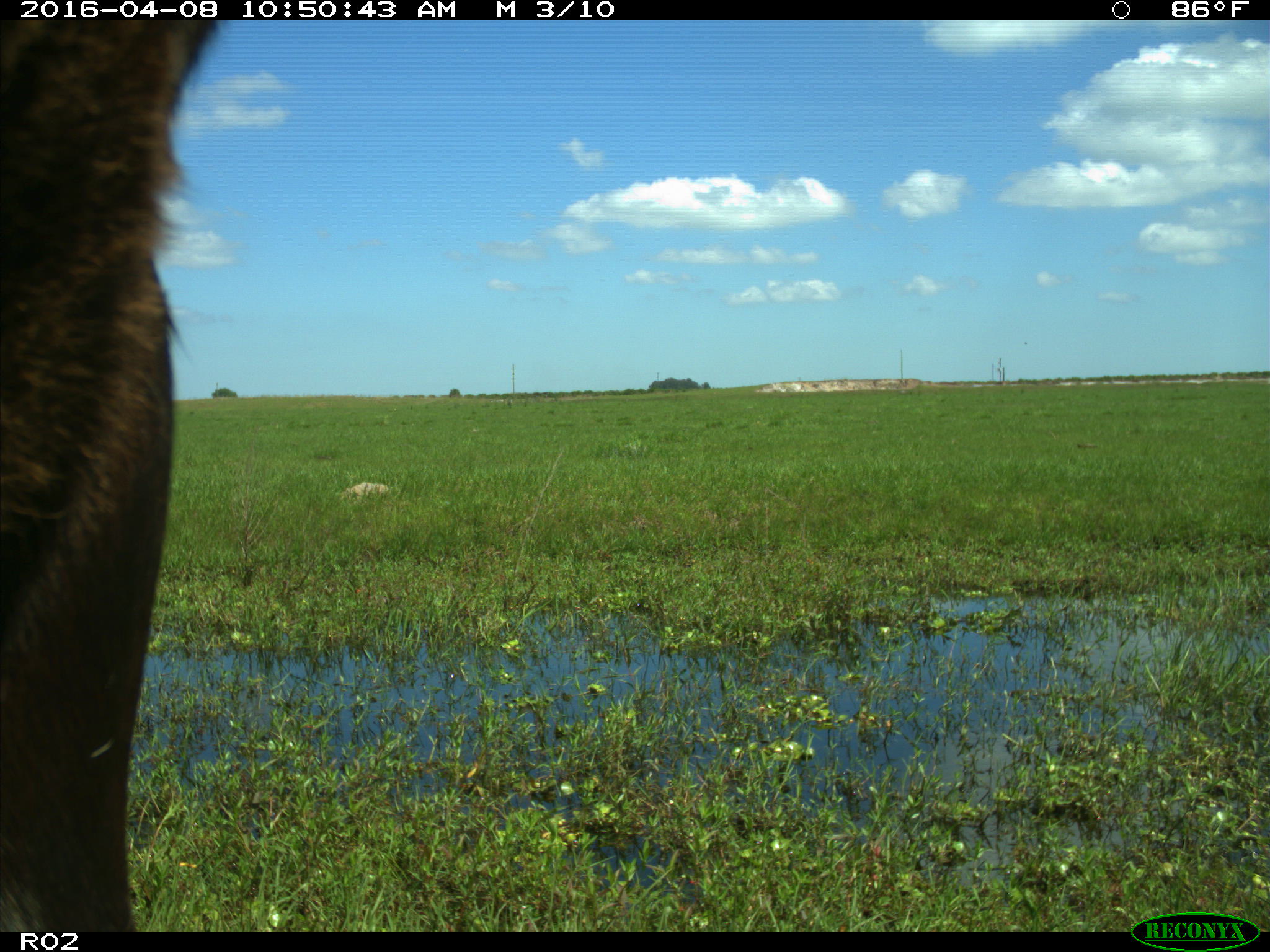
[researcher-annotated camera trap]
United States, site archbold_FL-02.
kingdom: Animalia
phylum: Chordata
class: Mammalia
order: Artiodactyla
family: Bovidae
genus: Bos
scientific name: Bos taurus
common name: domestic cow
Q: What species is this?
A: Bos taurus (domestic cow).